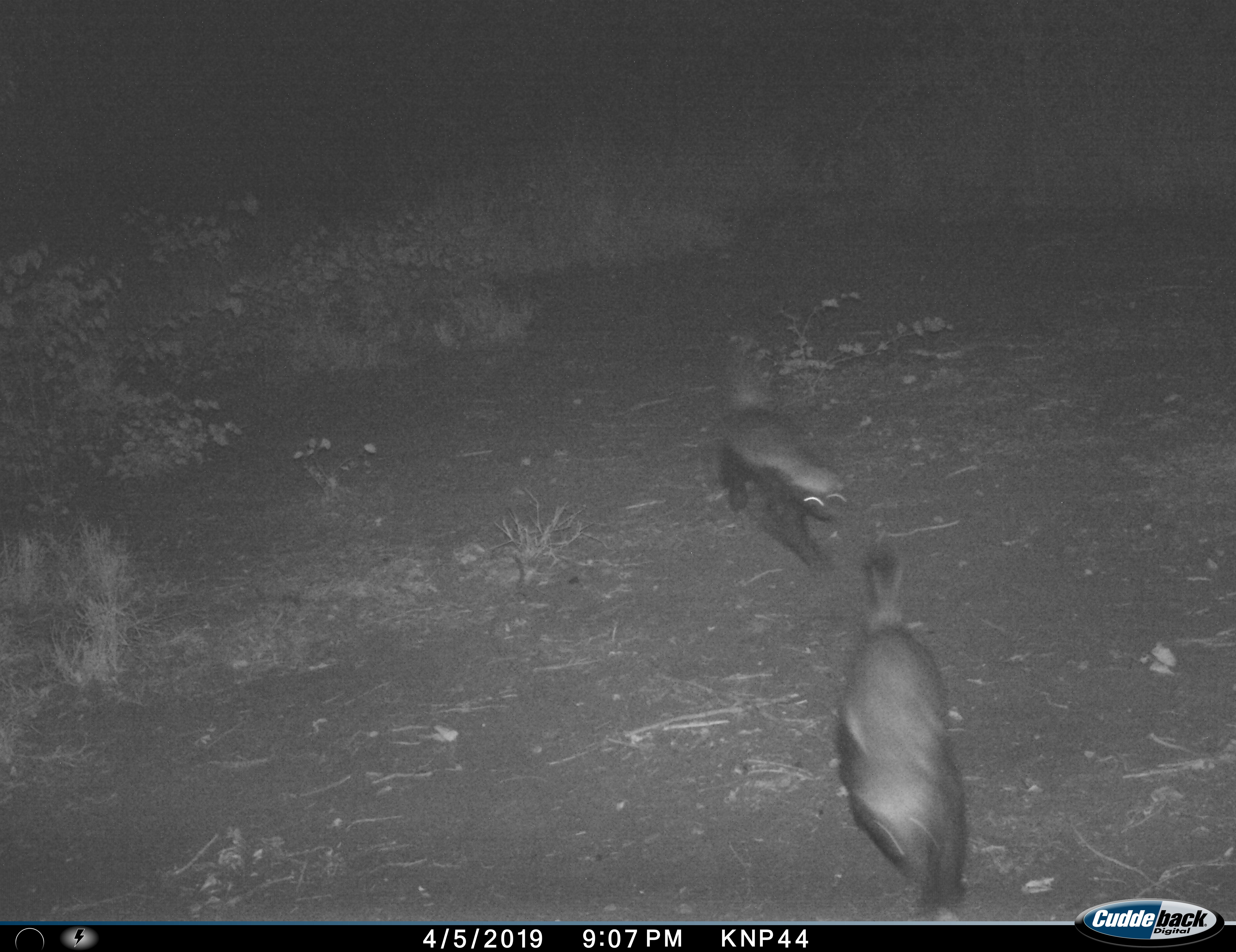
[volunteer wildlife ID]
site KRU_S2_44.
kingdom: Animalia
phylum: Chordata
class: Mammalia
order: Carnivora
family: Mustelidae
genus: Mellivora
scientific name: Mellivora capensis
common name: honey badger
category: honeybadger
Honeybadger (honey badger) (Mellivora capensis), count 2. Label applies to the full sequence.